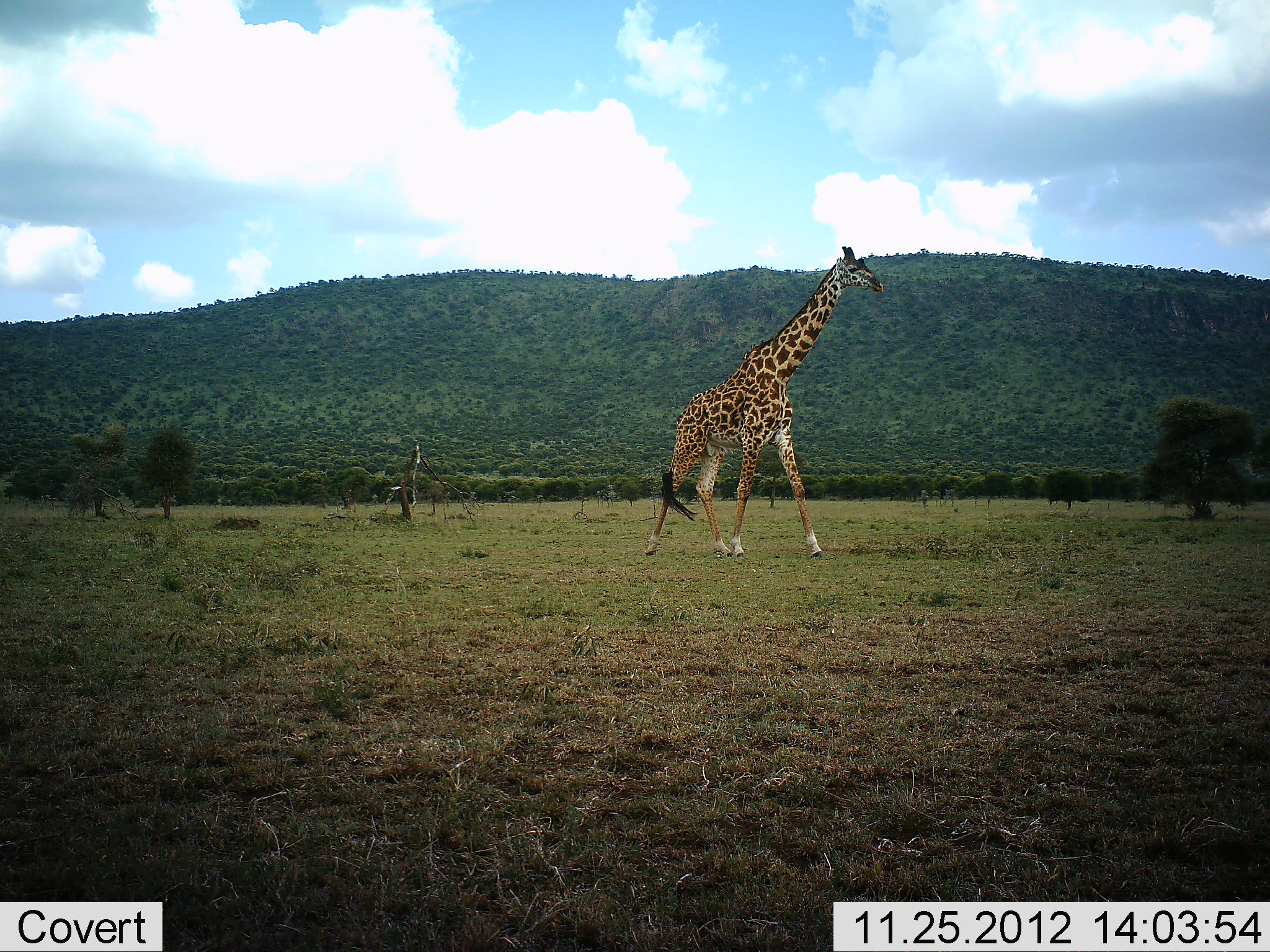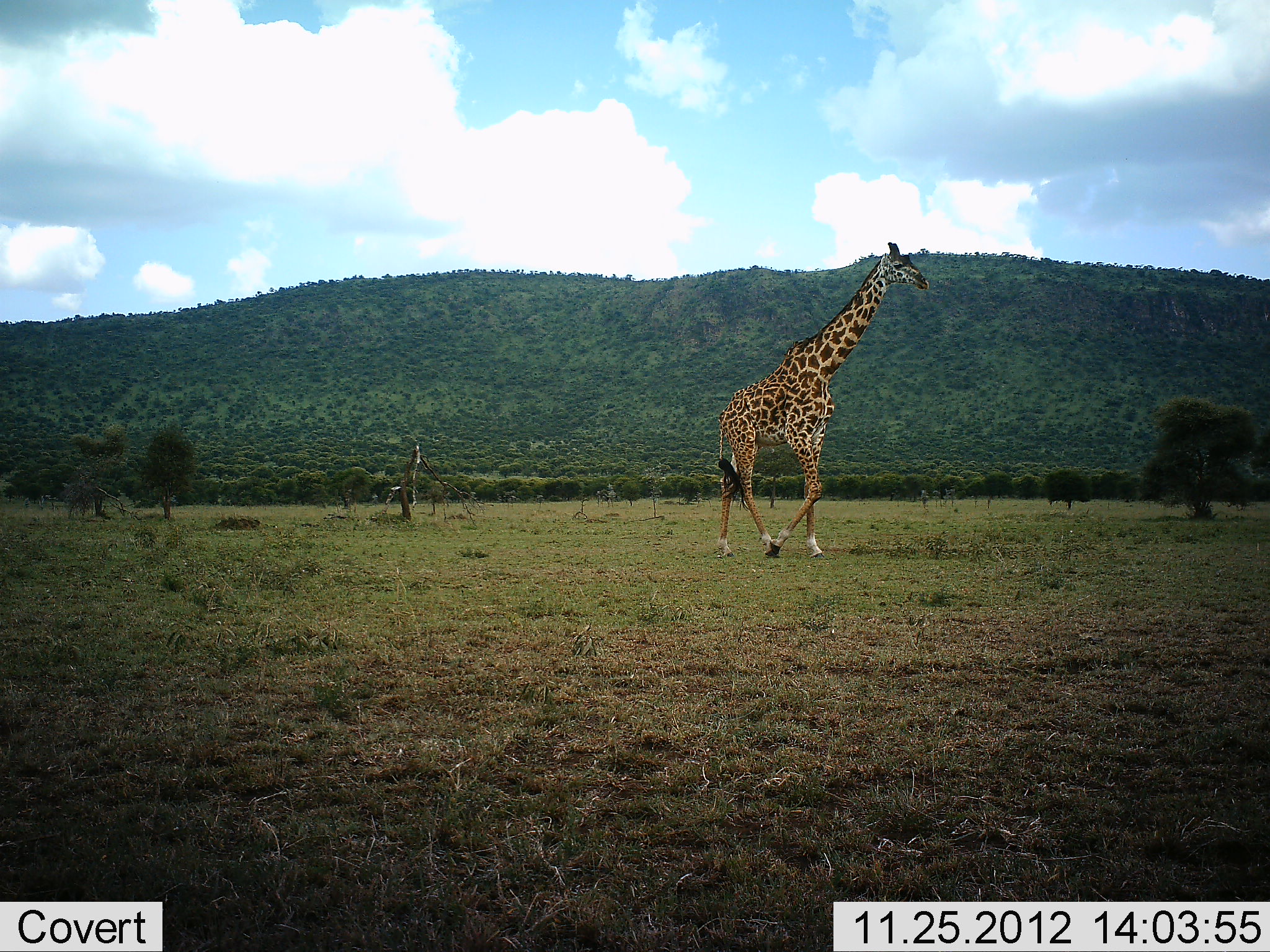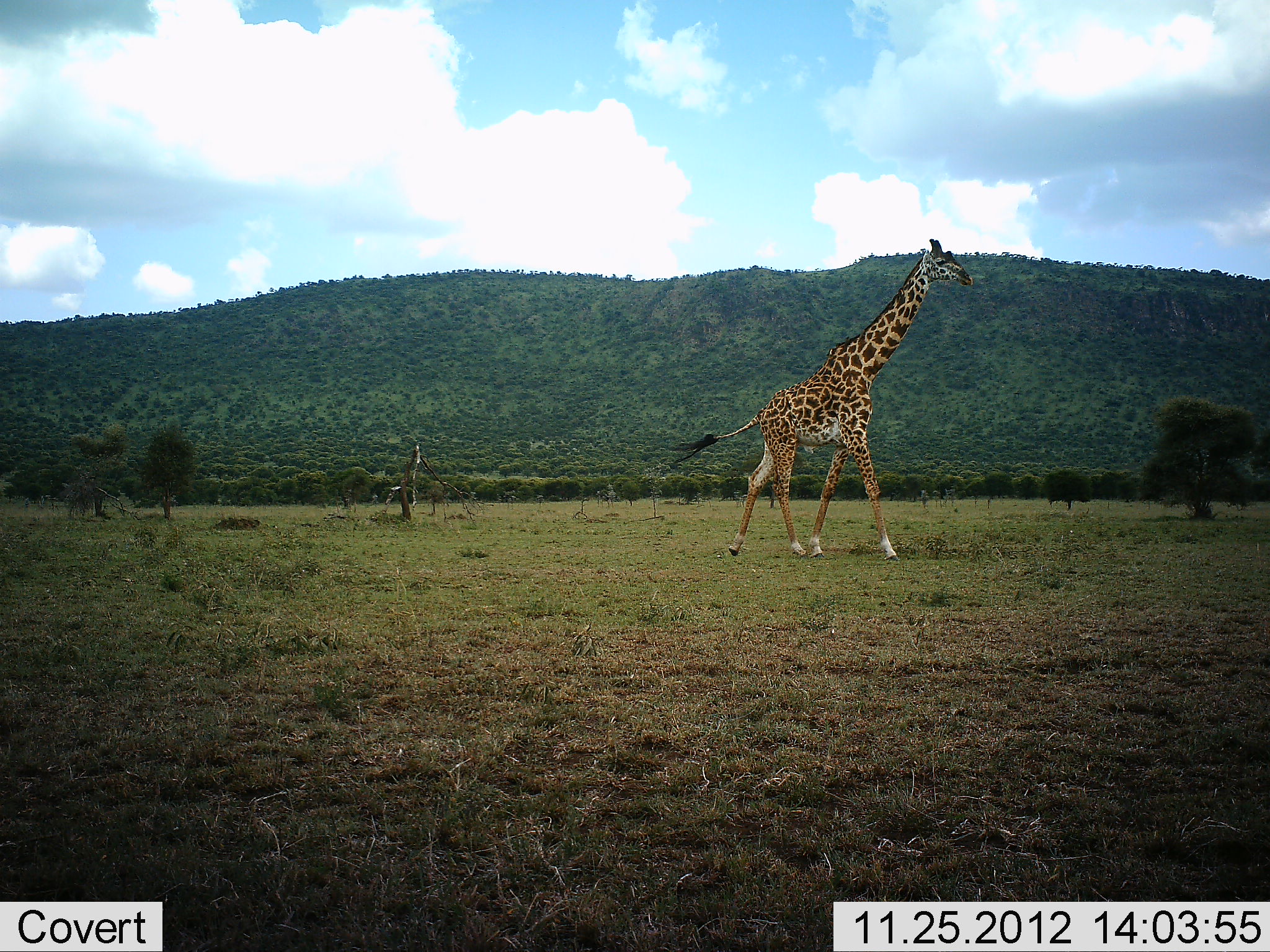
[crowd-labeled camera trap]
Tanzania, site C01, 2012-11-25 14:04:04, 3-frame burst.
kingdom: Animalia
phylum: Chordata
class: Mammalia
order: Artiodactyla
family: Giraffidae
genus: Giraffa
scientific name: Giraffa camelopardalis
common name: giraffe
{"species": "giraffe (Giraffa camelopardalis)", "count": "1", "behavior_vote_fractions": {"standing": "0%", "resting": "0%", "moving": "100%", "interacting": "0%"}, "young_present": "0%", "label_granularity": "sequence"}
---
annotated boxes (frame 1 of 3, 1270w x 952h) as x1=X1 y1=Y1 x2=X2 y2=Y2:
animal: x1=643 y1=244 x2=884 y2=561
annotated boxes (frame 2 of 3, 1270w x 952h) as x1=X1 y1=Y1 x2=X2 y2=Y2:
animal: x1=714 y1=241 x2=930 y2=561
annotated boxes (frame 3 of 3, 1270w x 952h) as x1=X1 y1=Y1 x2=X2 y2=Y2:
animal: x1=670 y1=237 x2=974 y2=564